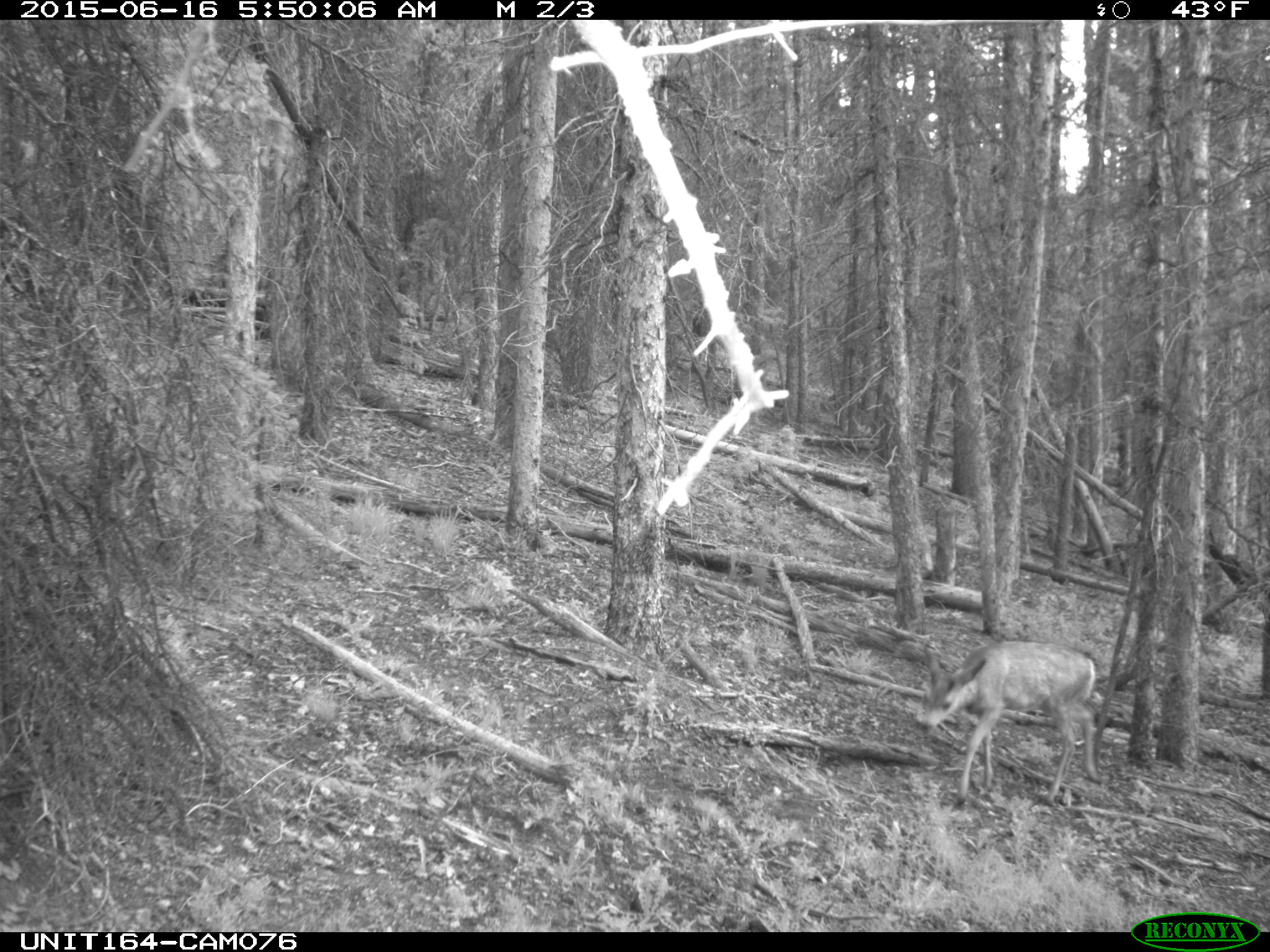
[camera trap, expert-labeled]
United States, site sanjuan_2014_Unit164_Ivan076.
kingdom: Animalia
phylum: Chordata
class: Mammalia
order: Artiodactyla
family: Cervidae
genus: Odocoileus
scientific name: Odocoileus hemionus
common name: mule deer